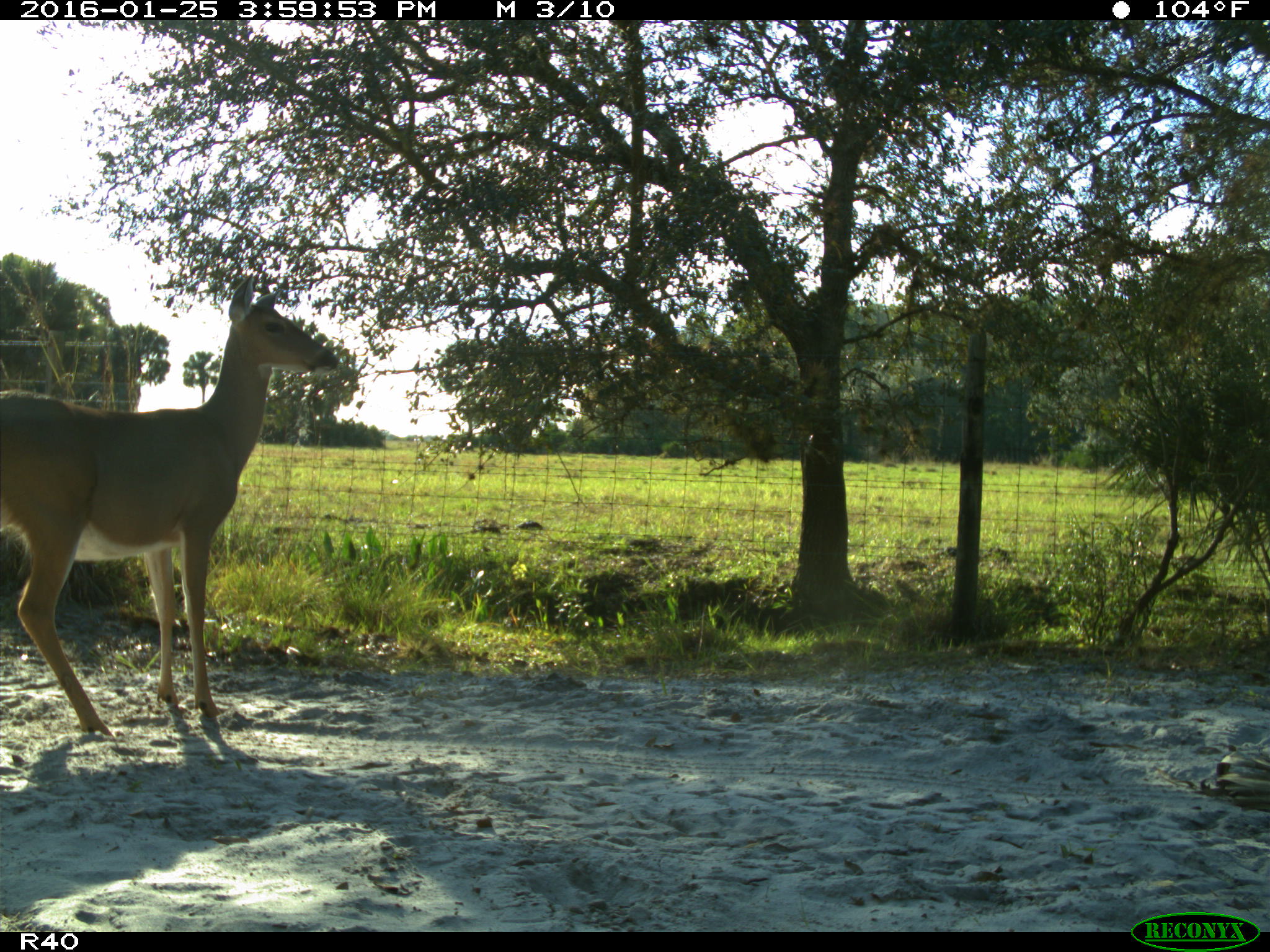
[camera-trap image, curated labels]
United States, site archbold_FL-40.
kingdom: Animalia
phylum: Chordata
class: Mammalia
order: Artiodactyla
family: Cervidae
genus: Odocoileus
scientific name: Odocoileus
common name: deer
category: unidentified deer